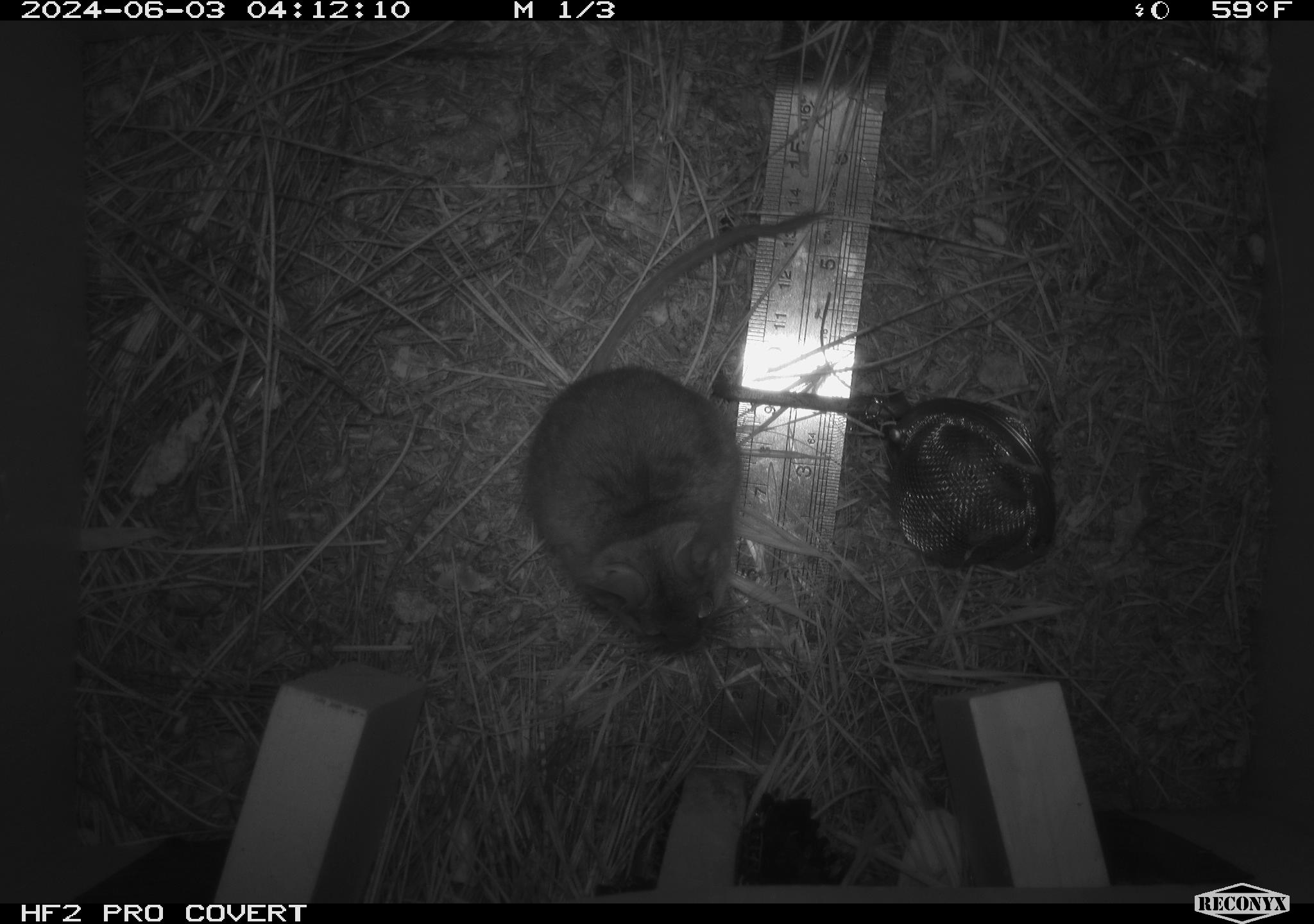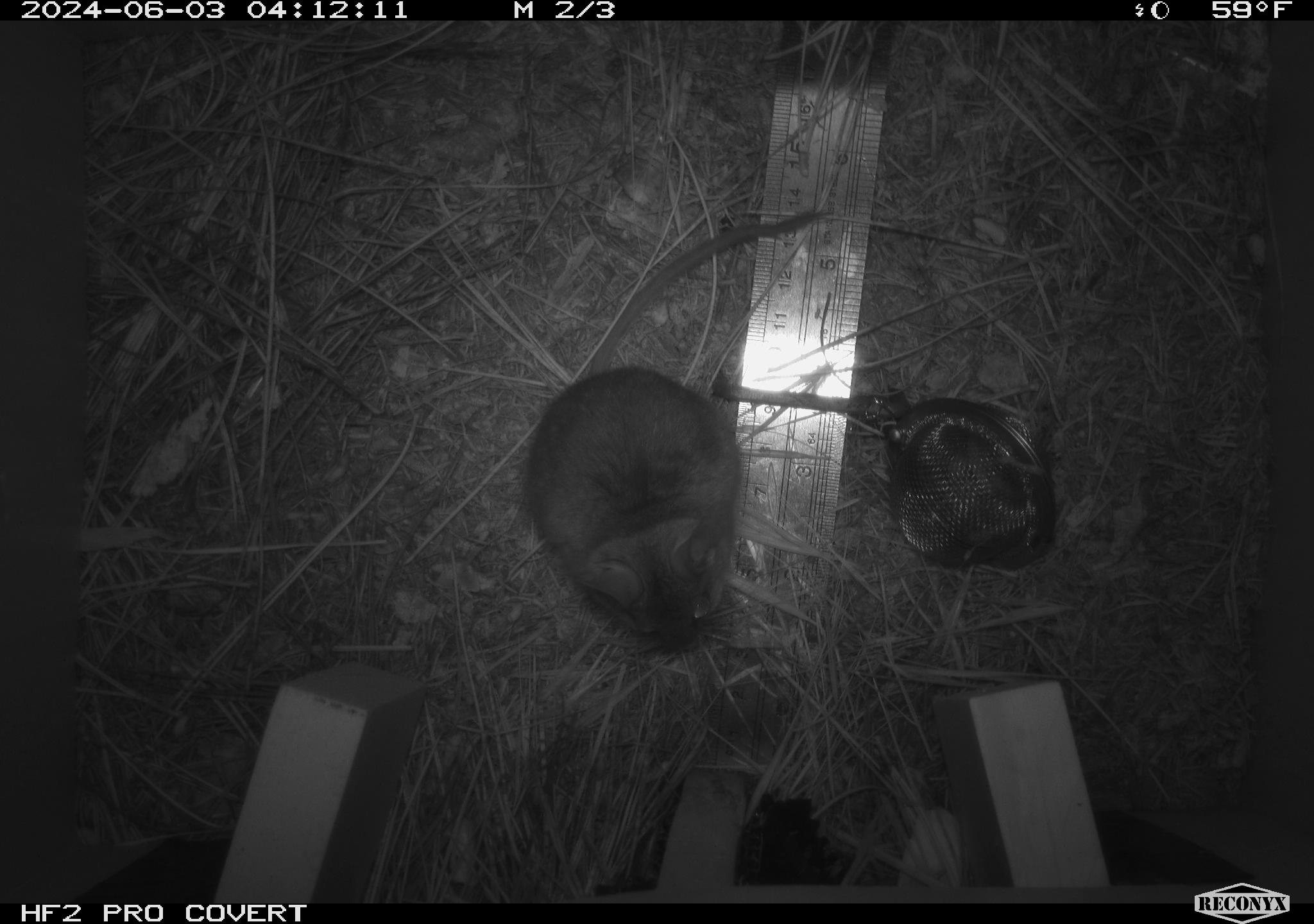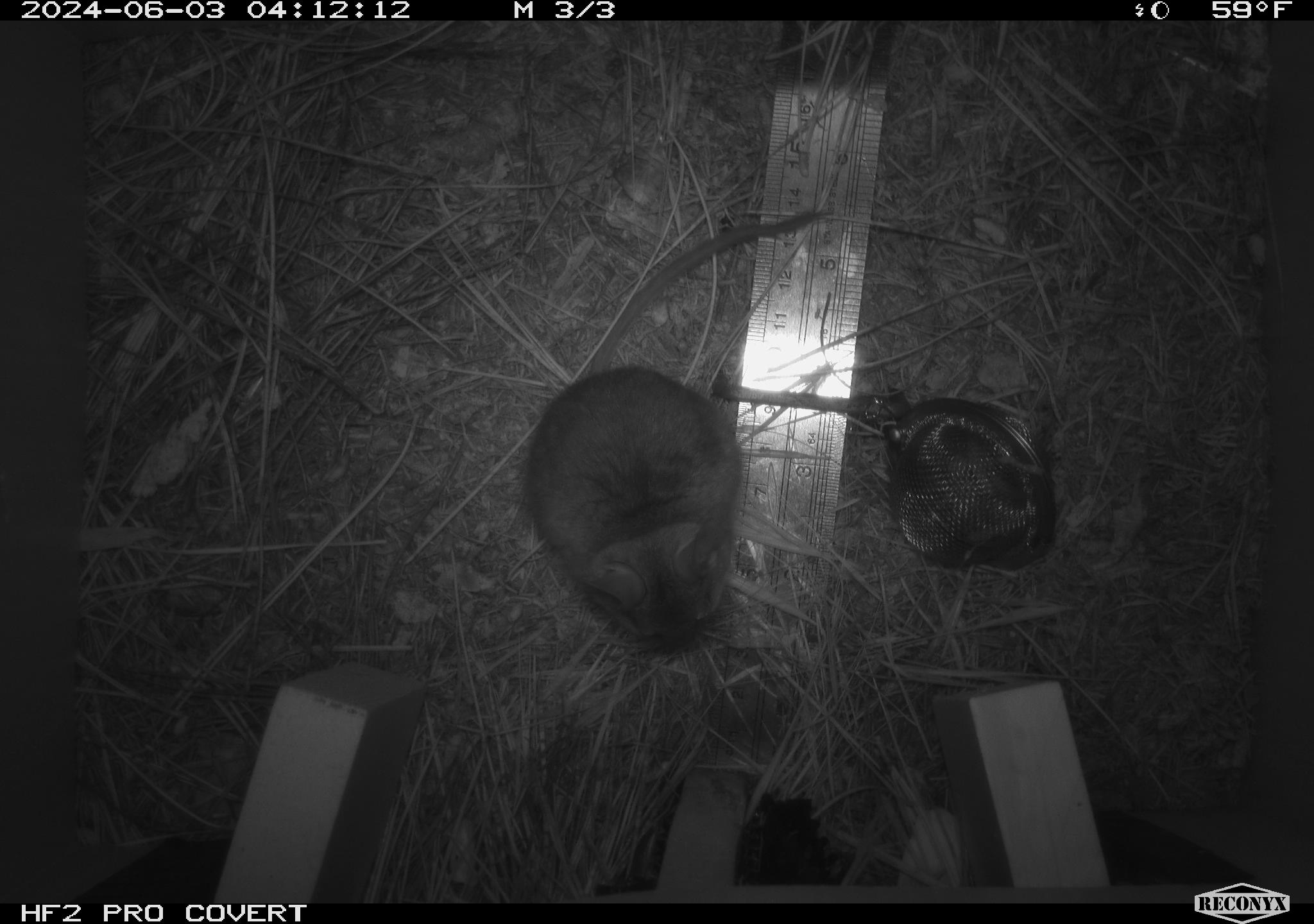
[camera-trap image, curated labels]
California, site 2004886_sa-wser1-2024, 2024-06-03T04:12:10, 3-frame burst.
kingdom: Animalia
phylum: Chordata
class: Mammalia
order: Rodentia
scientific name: Rodentia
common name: mouse species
Mouse species (Rodentia).